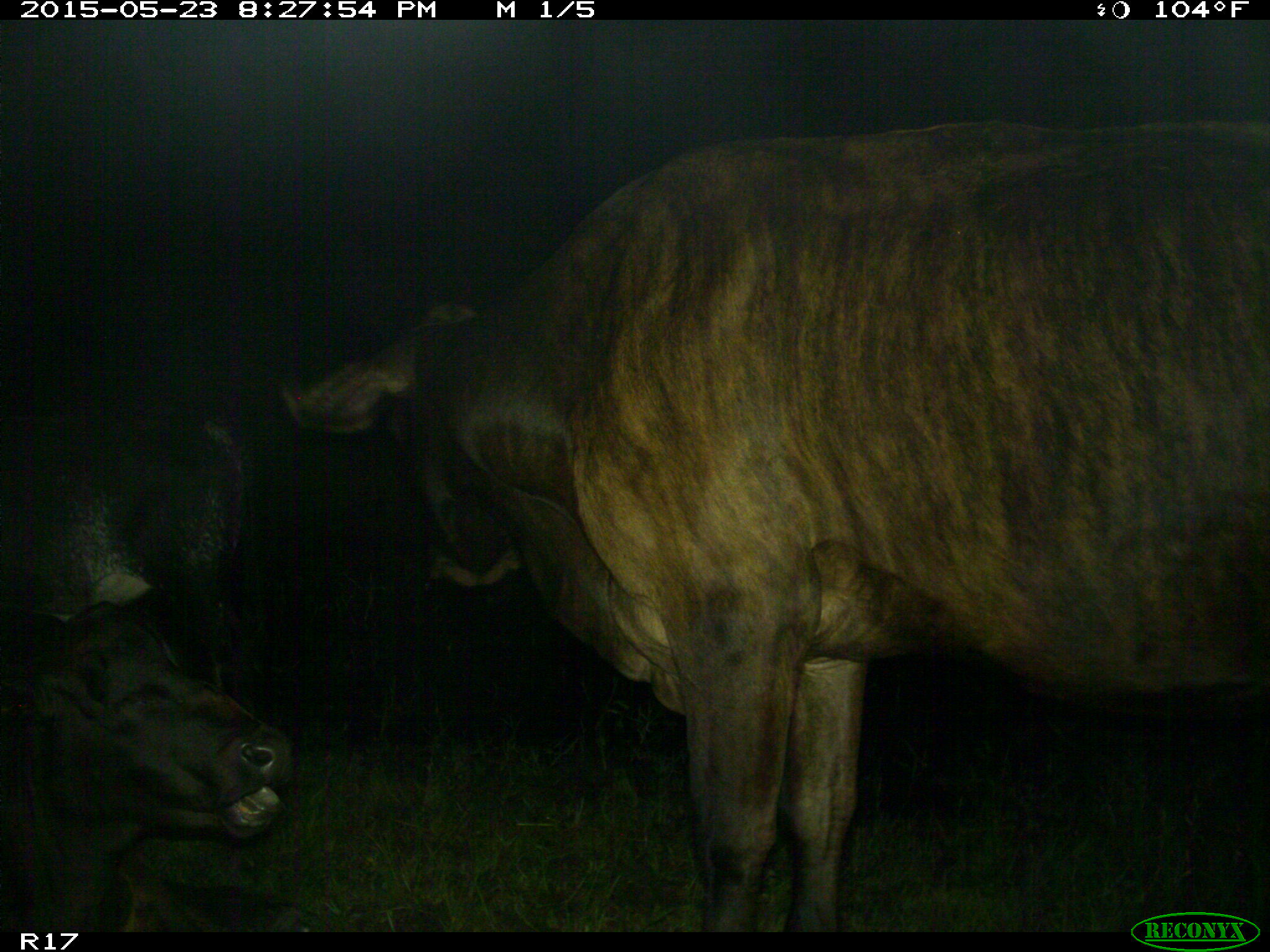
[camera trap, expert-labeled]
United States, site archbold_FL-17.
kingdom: Animalia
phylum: Chordata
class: Mammalia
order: Artiodactyla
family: Bovidae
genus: Bos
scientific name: Bos taurus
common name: domestic cow